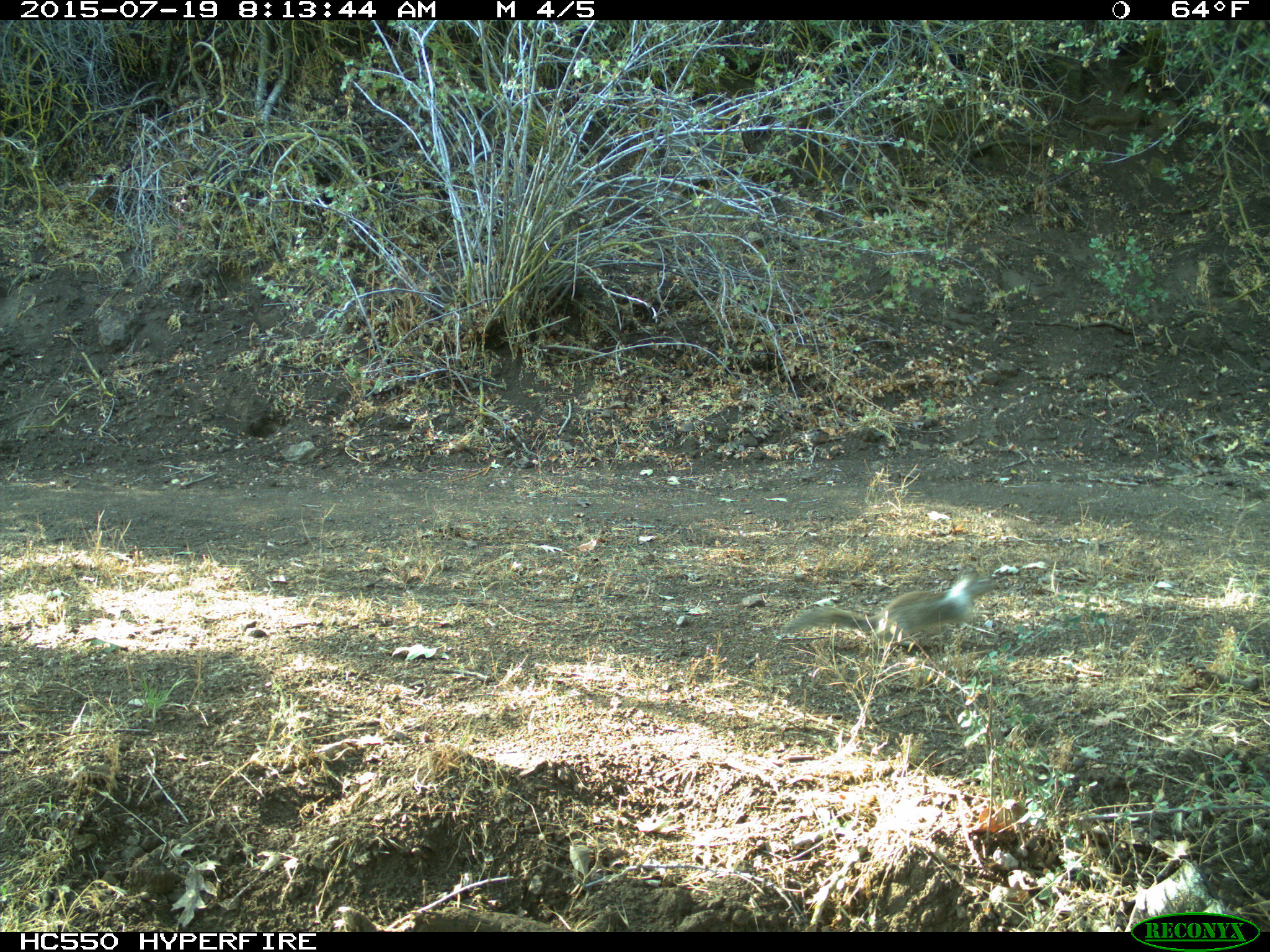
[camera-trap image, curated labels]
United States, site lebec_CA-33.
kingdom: Animalia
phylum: Chordata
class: Mammalia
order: Rodentia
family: Sciuridae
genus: Otospermophilus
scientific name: Otospermophilus beecheyi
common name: california ground squirrel